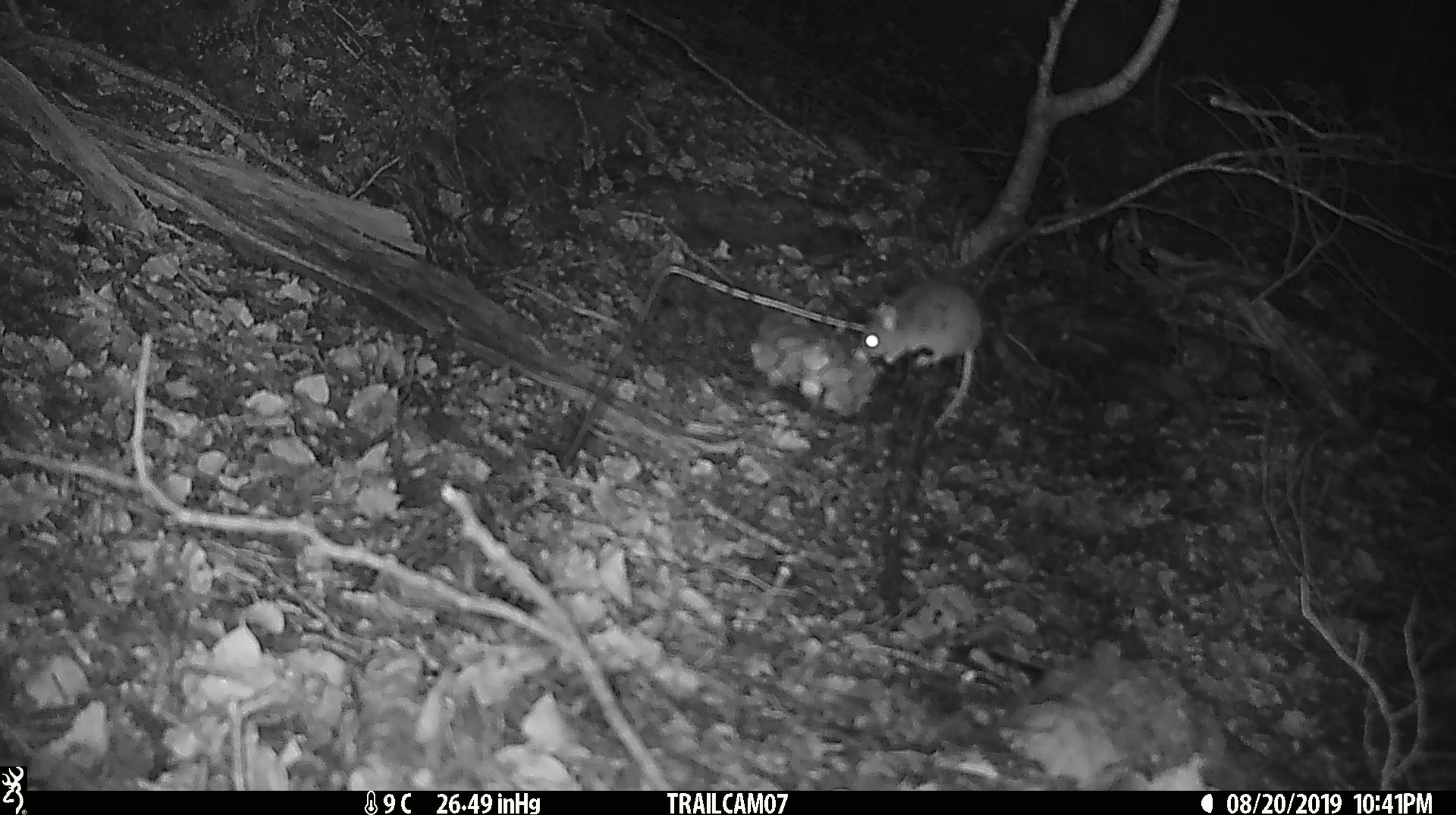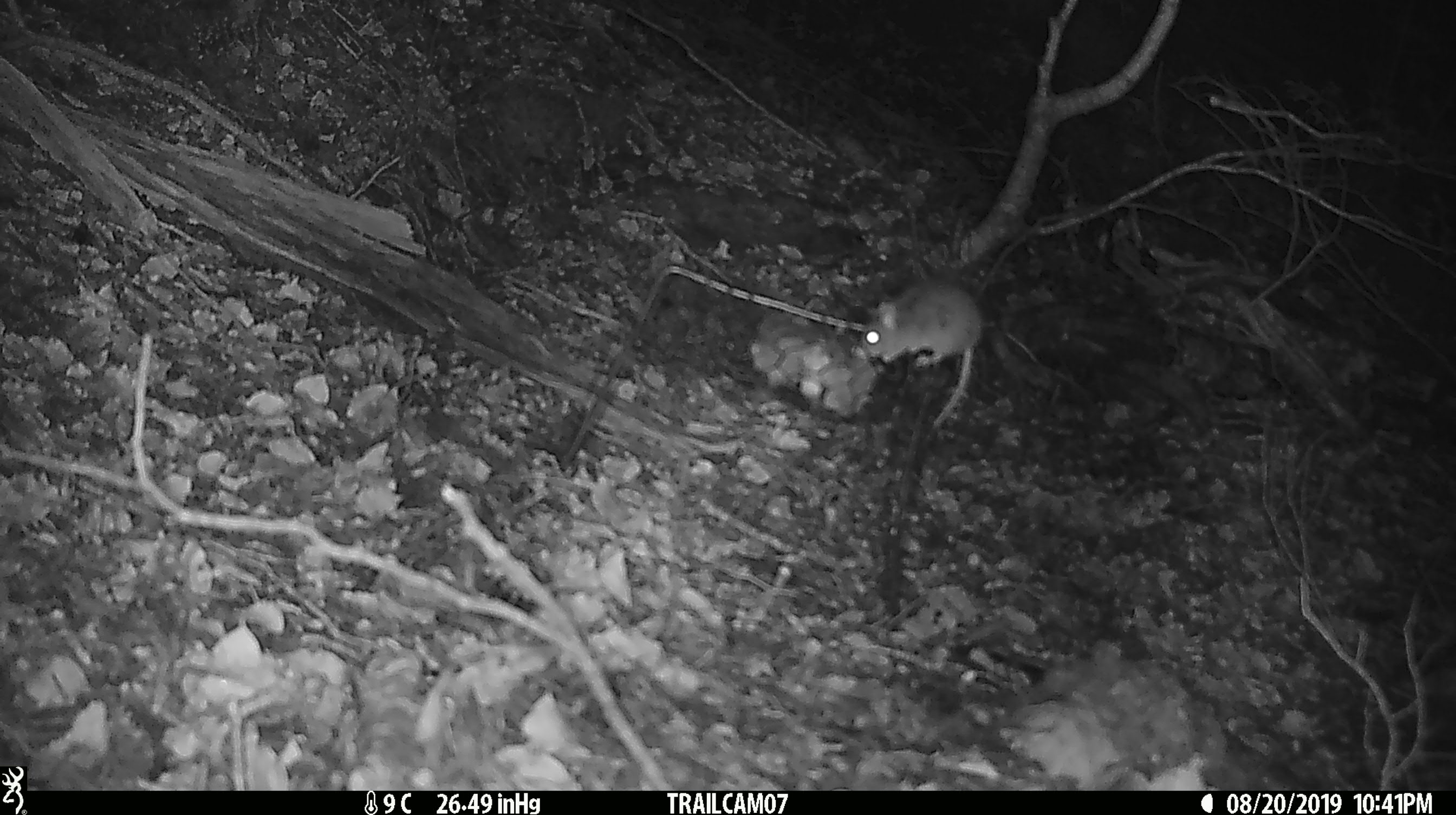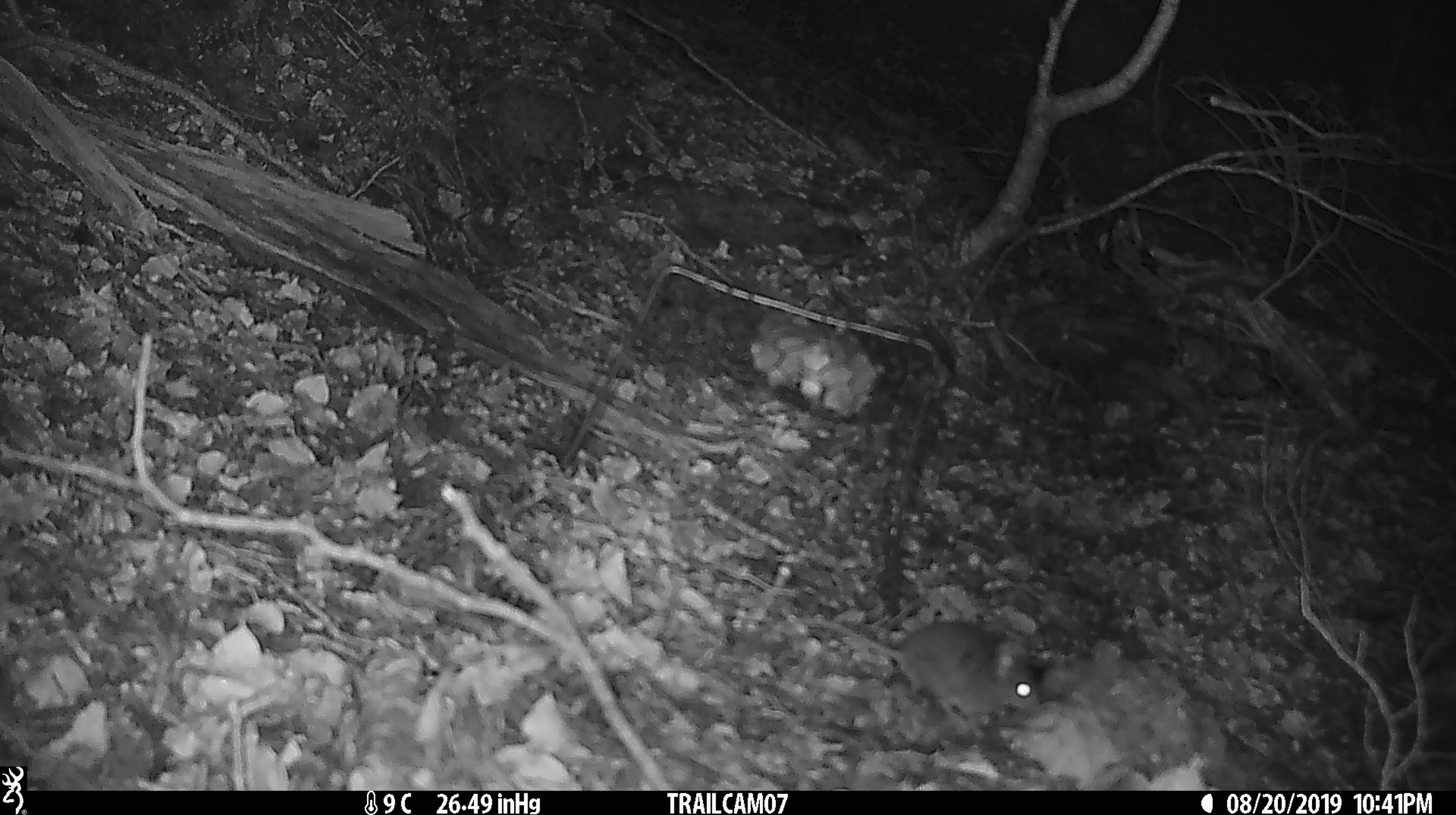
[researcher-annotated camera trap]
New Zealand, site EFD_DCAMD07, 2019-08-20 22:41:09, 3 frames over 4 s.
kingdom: Animalia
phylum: Chordata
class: Mammalia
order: Rodentia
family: Muridae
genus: Mus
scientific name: Mus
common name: mouse